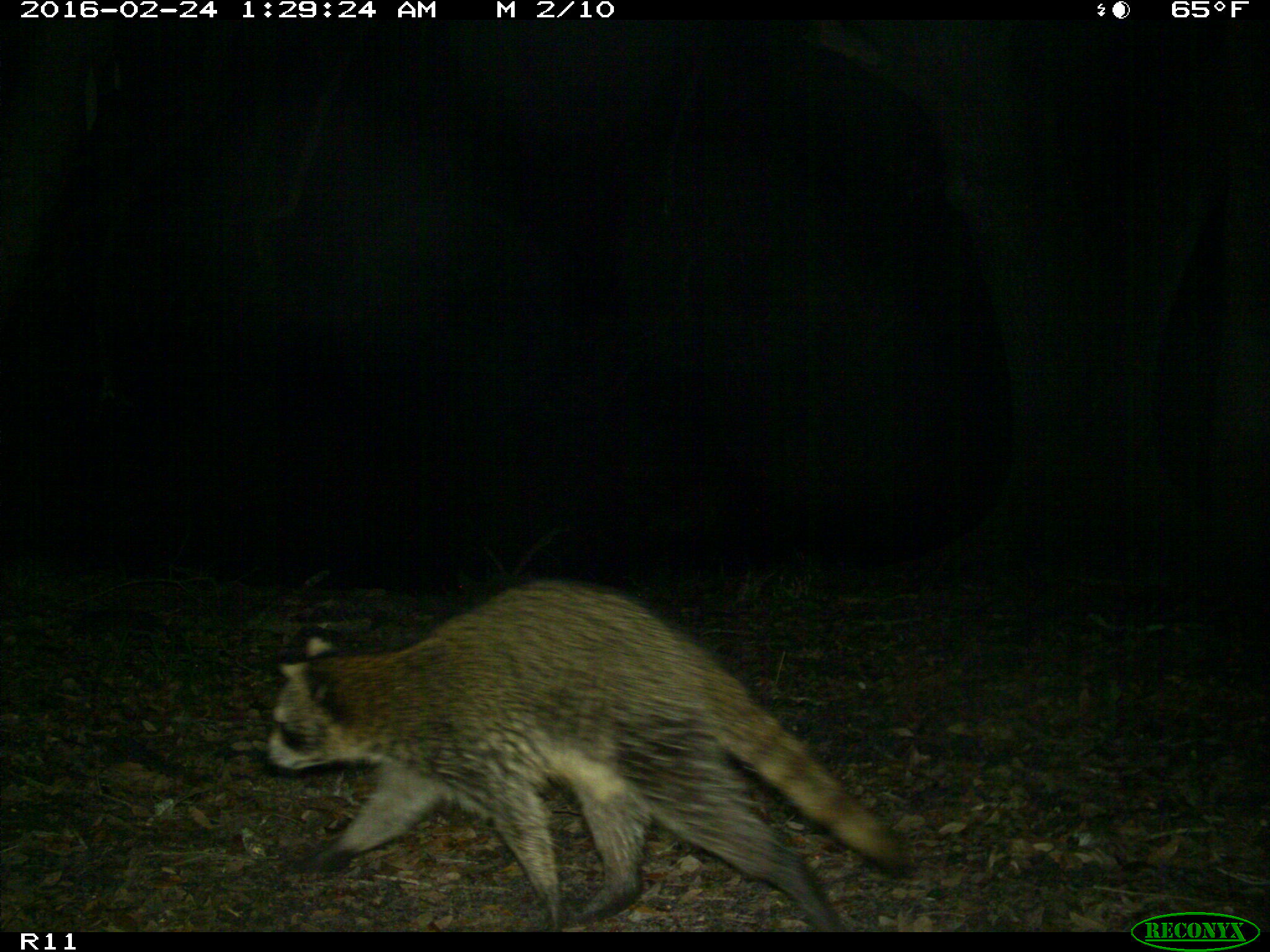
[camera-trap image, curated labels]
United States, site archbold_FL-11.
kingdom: Animalia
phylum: Chordata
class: Mammalia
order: Carnivora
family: Procyonidae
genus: Procyon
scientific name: Procyon lotor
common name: common raccoon